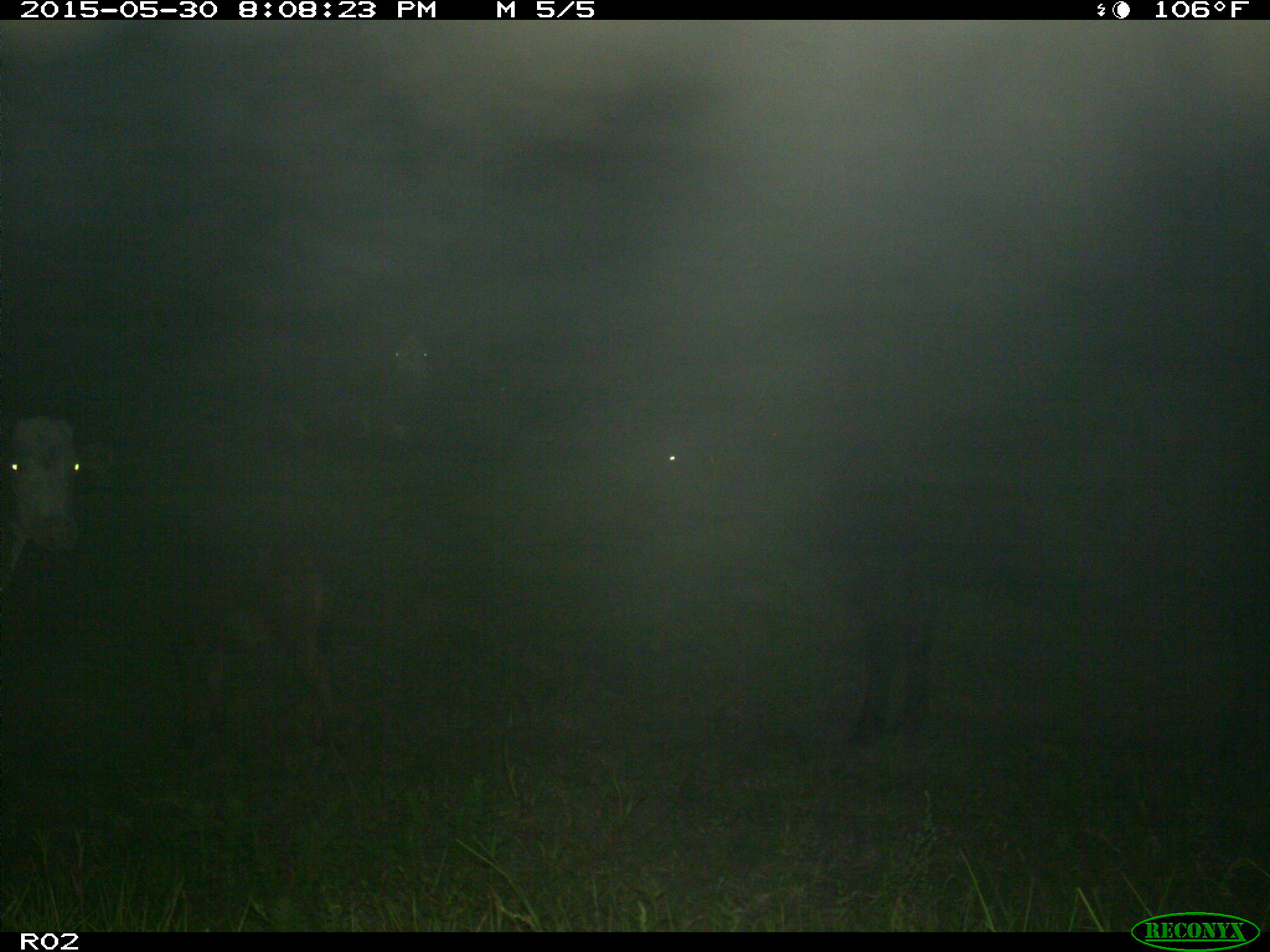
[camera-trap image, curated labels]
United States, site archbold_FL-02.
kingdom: Animalia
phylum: Chordata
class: Mammalia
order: Artiodactyla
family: Bovidae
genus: Bos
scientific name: Bos taurus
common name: domestic cow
Bos taurus (domestic cow).